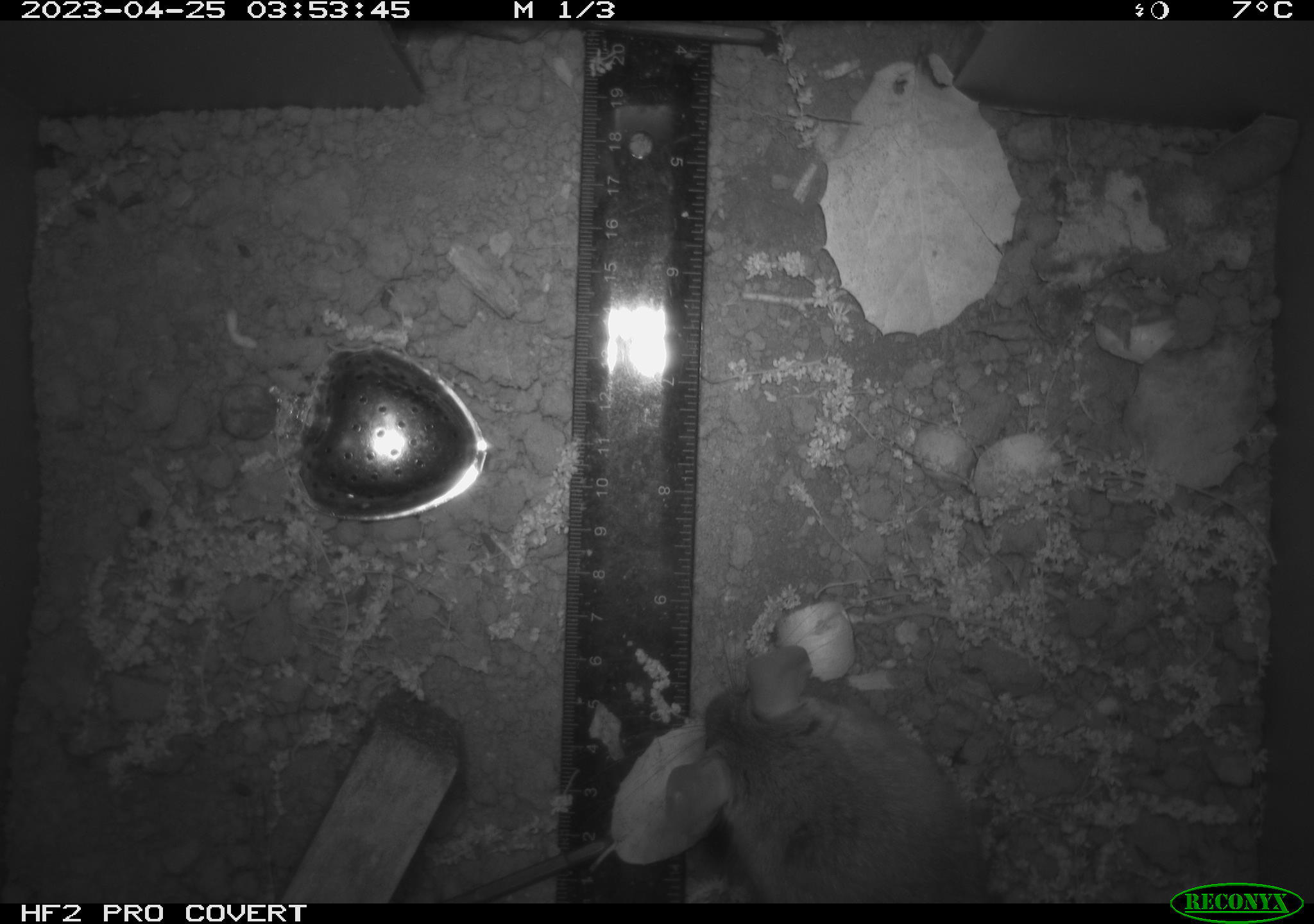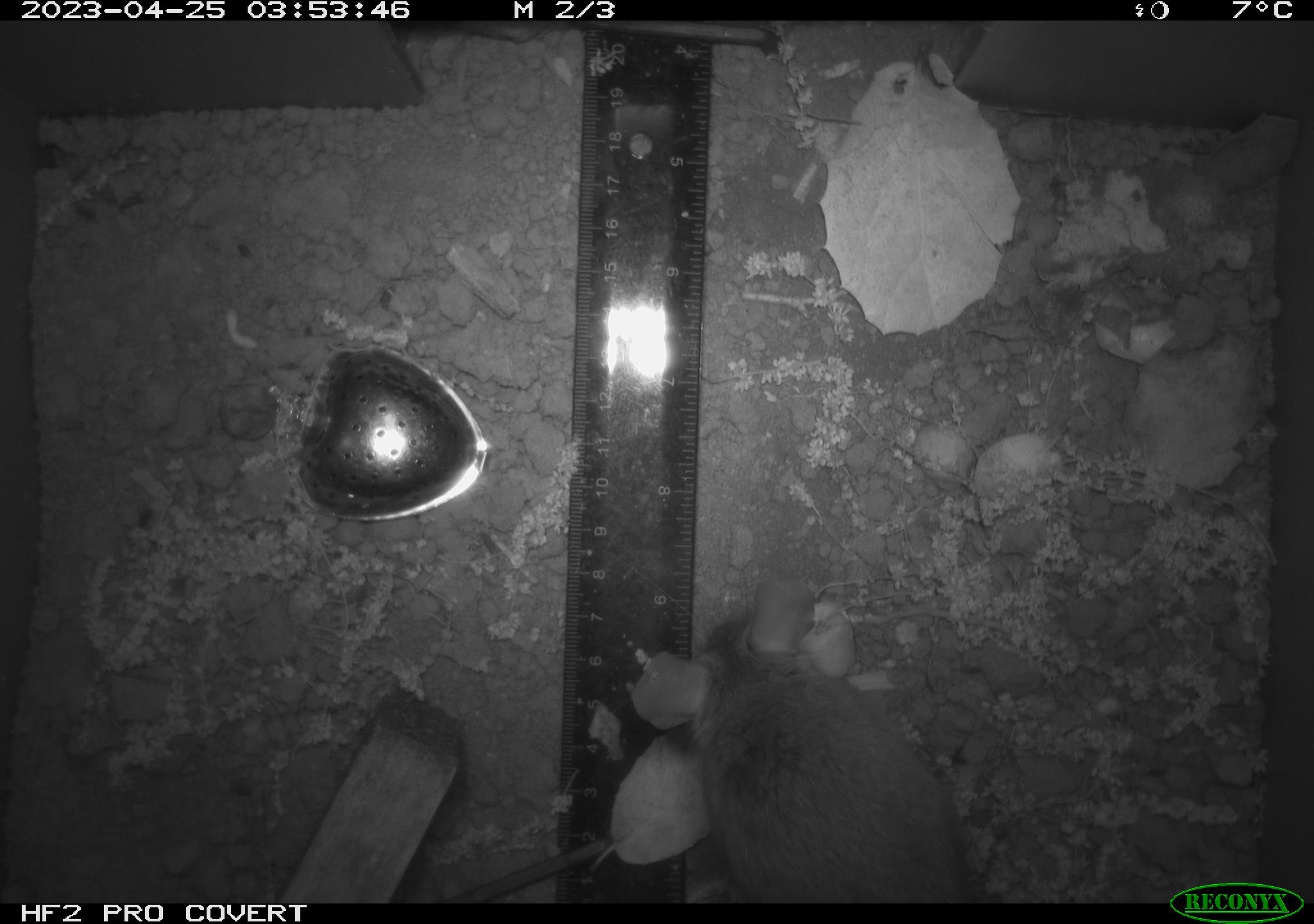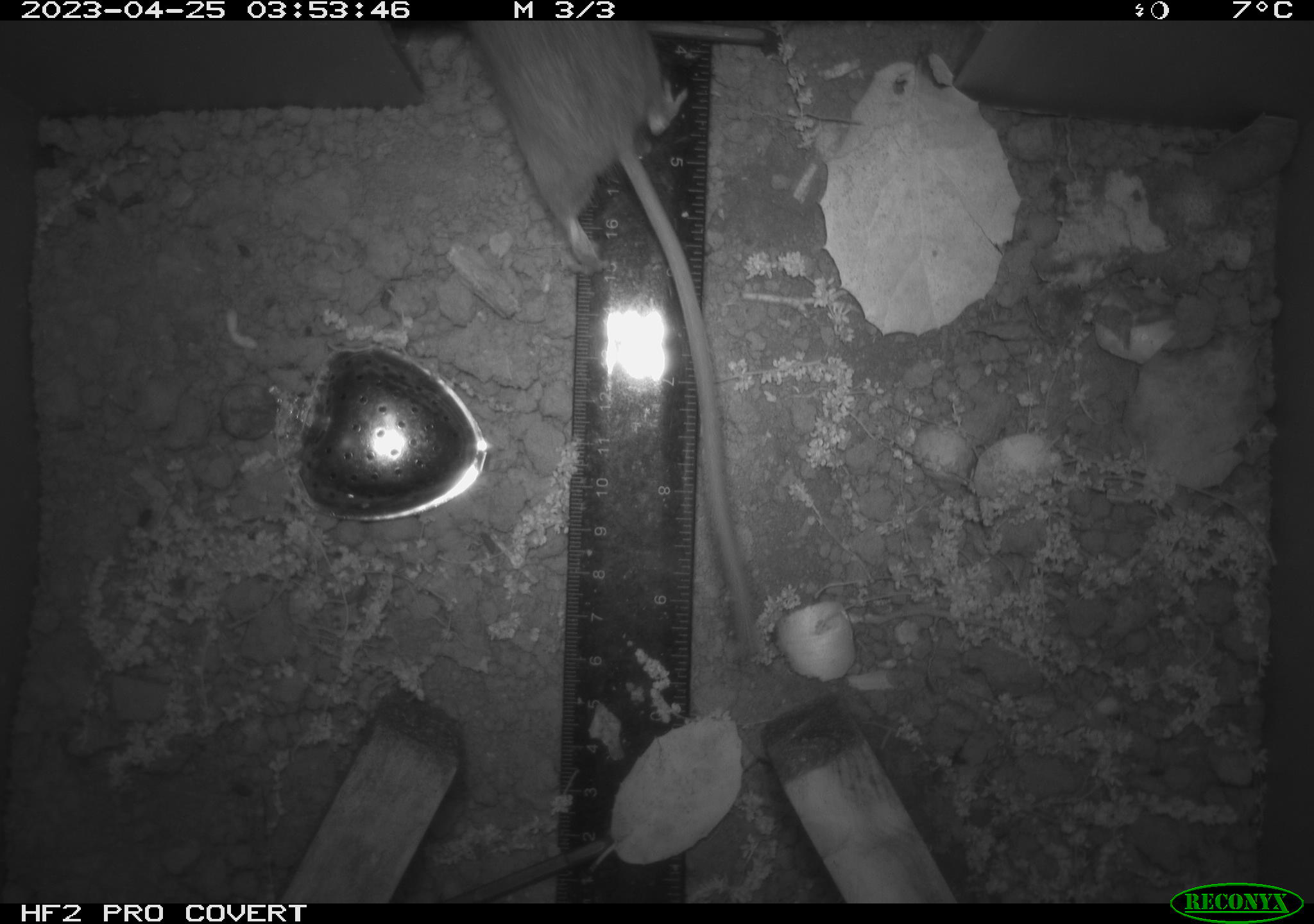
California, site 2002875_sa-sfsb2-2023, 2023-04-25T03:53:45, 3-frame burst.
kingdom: Animalia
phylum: Chordata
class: Mammalia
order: Rodentia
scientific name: Rodentia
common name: mouse species